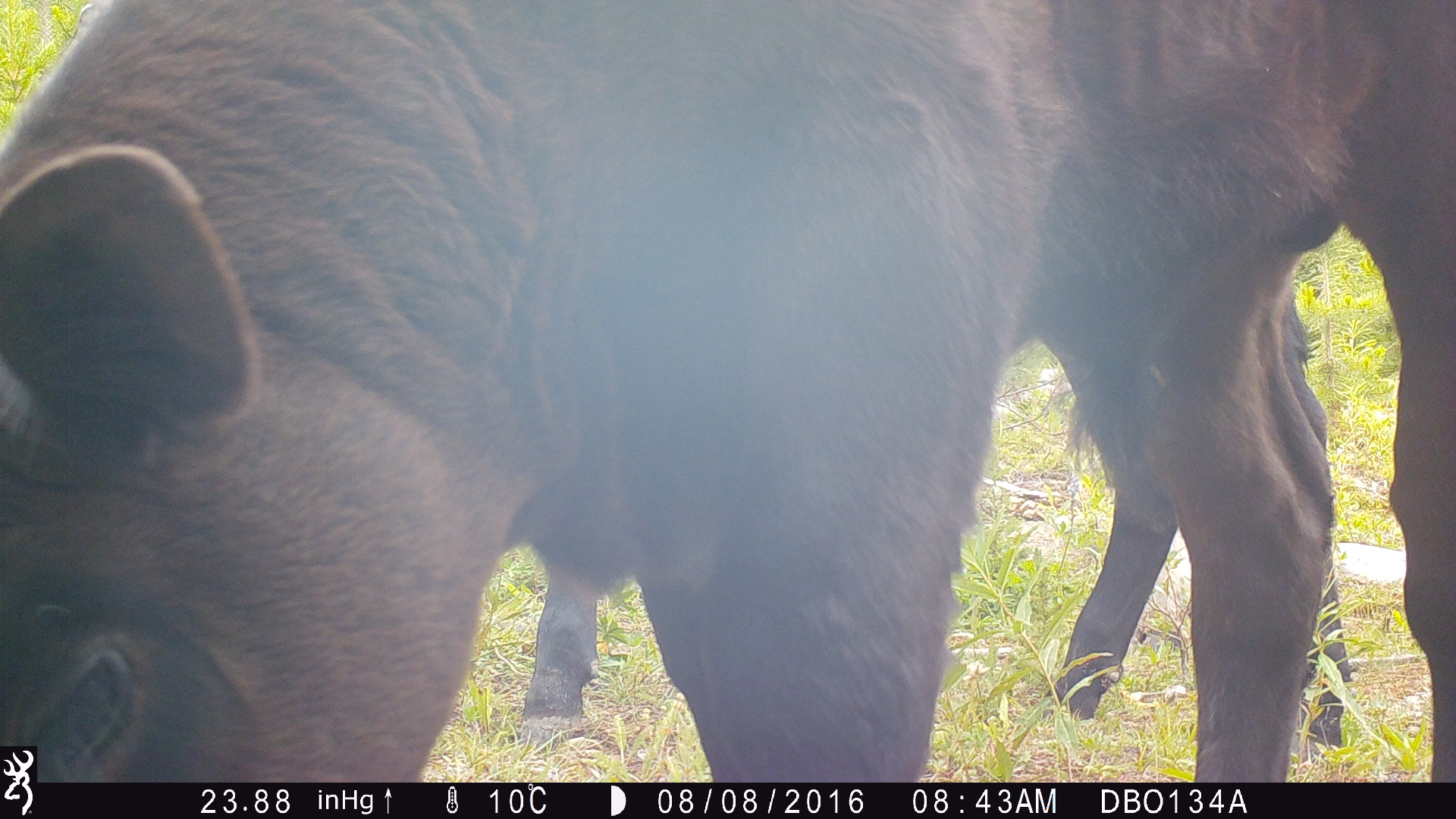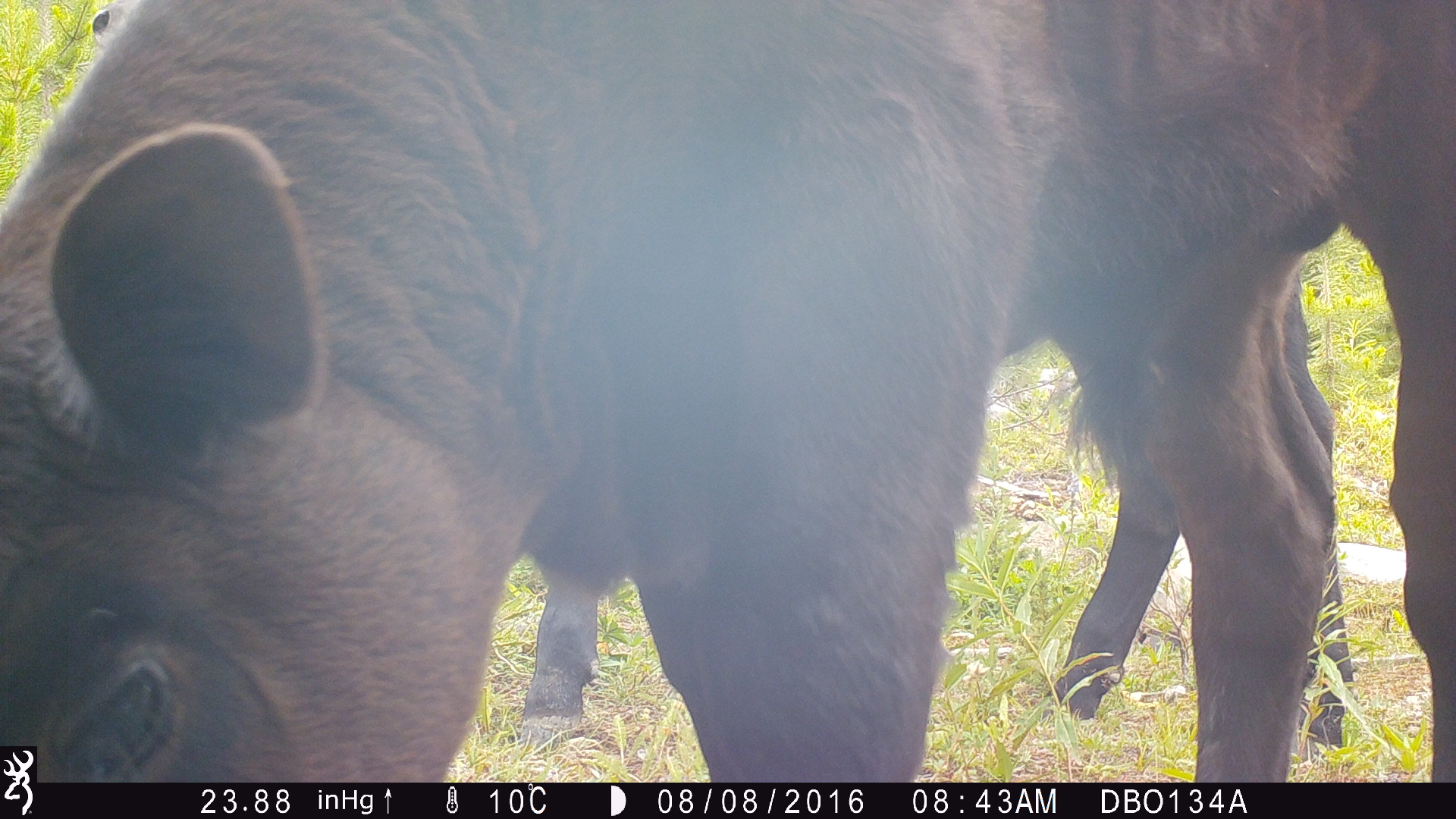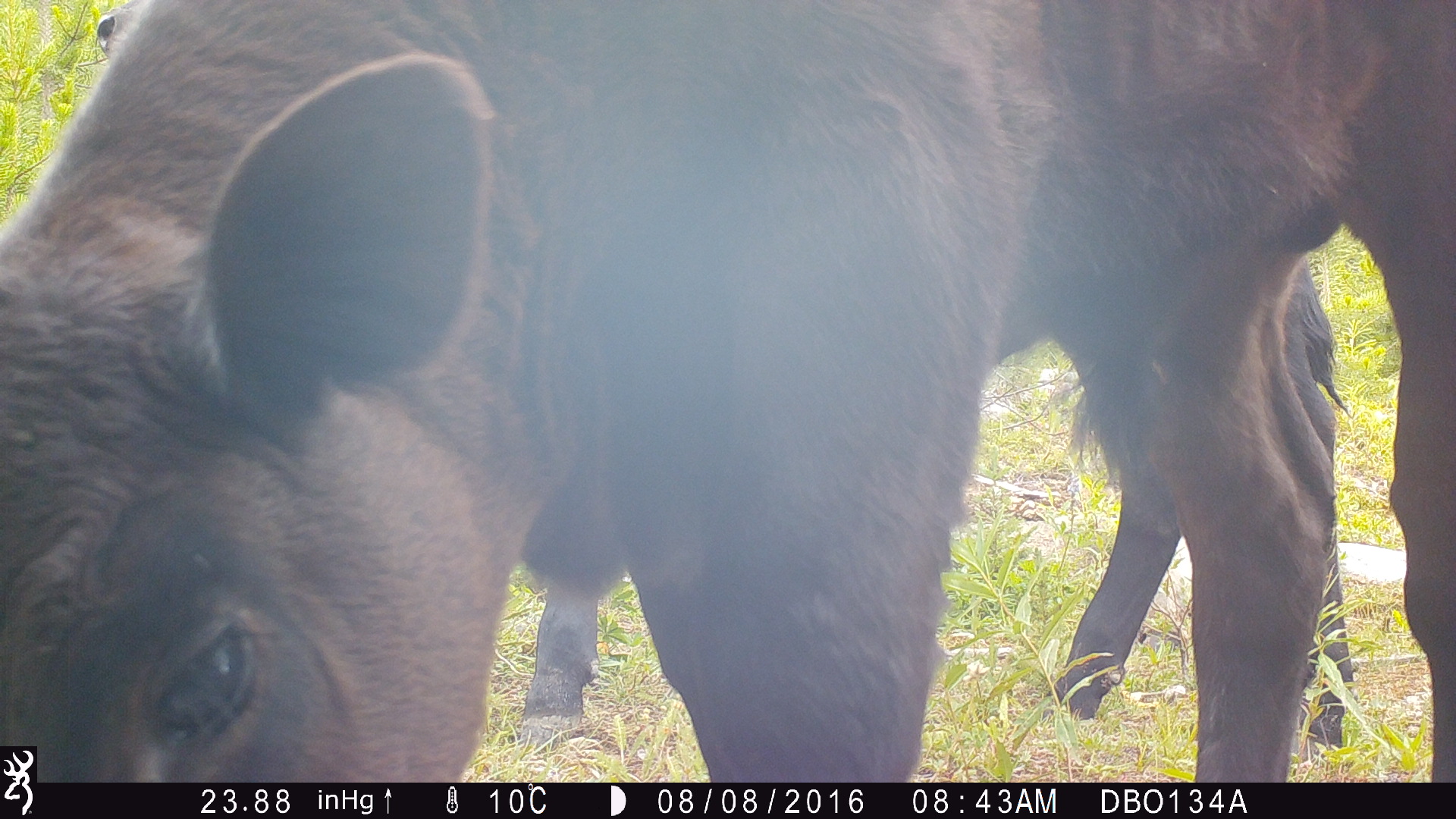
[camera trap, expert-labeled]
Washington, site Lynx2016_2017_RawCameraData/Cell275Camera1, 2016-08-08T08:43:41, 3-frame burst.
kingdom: Animalia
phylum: Chordata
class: Mammalia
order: Artiodactyla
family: Bovidae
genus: Bos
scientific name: Bos taurus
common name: domestic cattle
Domestic cattle (Bos taurus). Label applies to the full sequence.